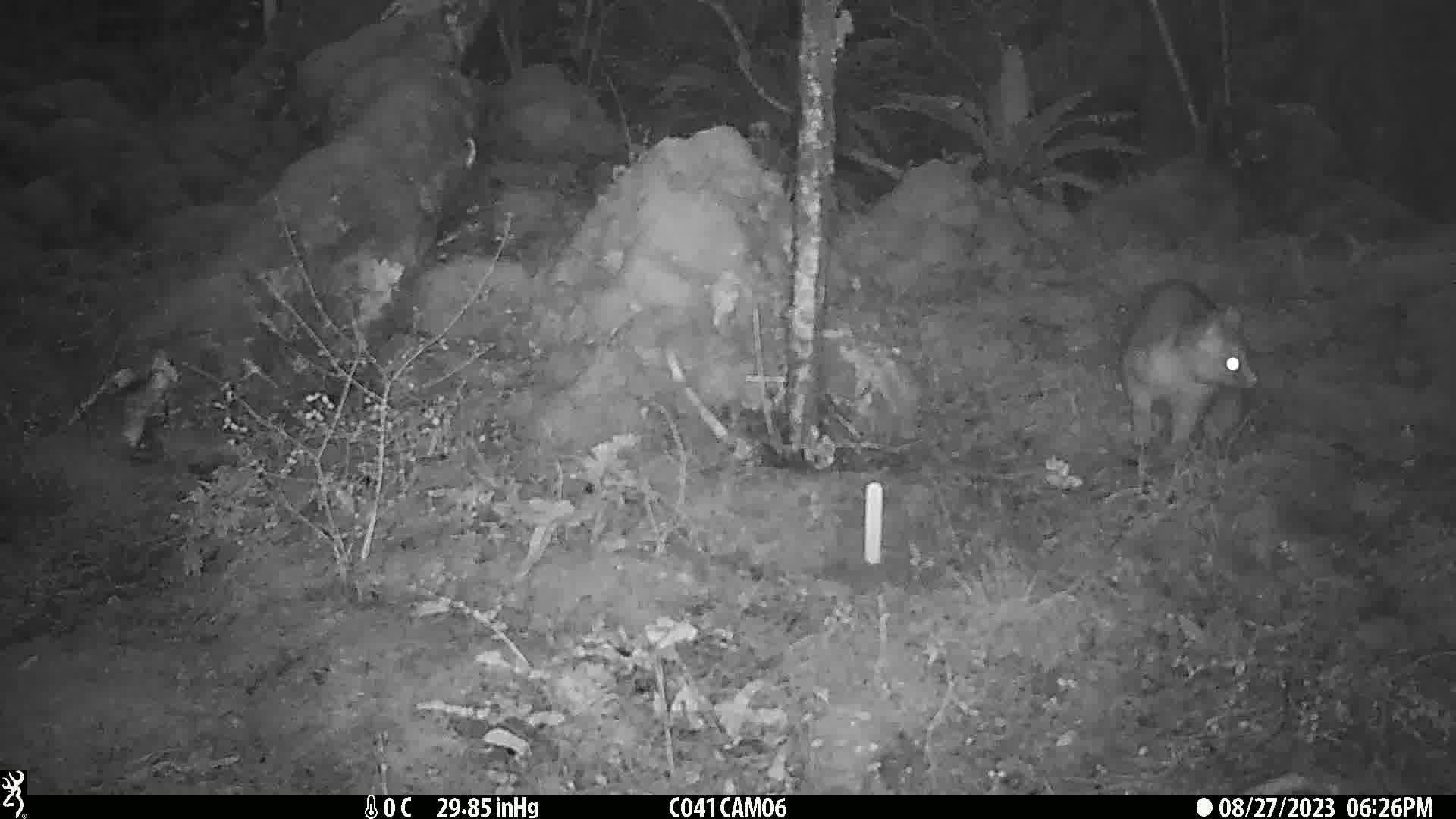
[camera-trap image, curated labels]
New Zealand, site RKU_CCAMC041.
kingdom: Animalia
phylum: Chordata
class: Mammalia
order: Diprotodontia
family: Phalangeridae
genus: Trichosurus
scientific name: Trichosurus vulpecula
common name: common brushtail possum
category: possum